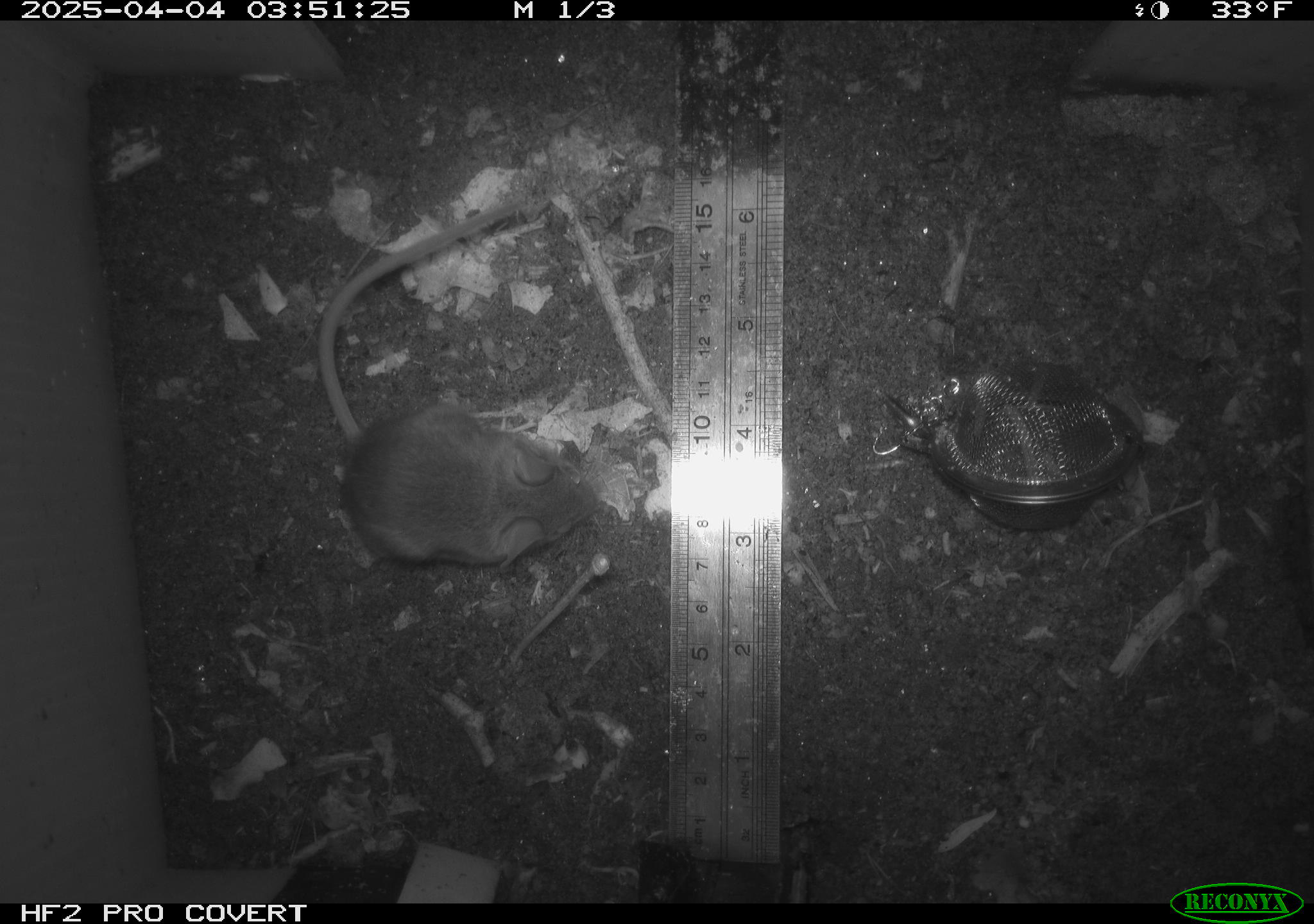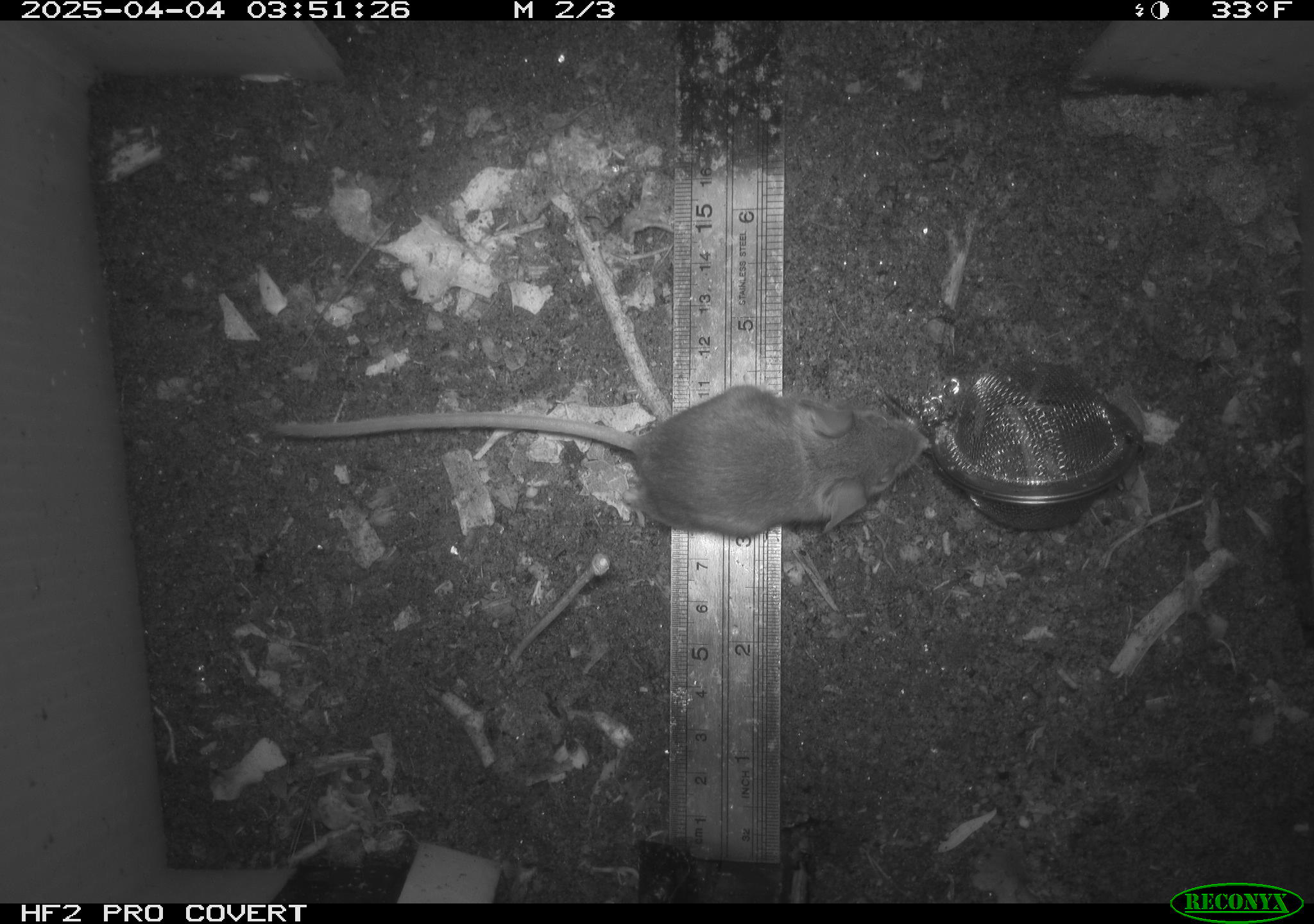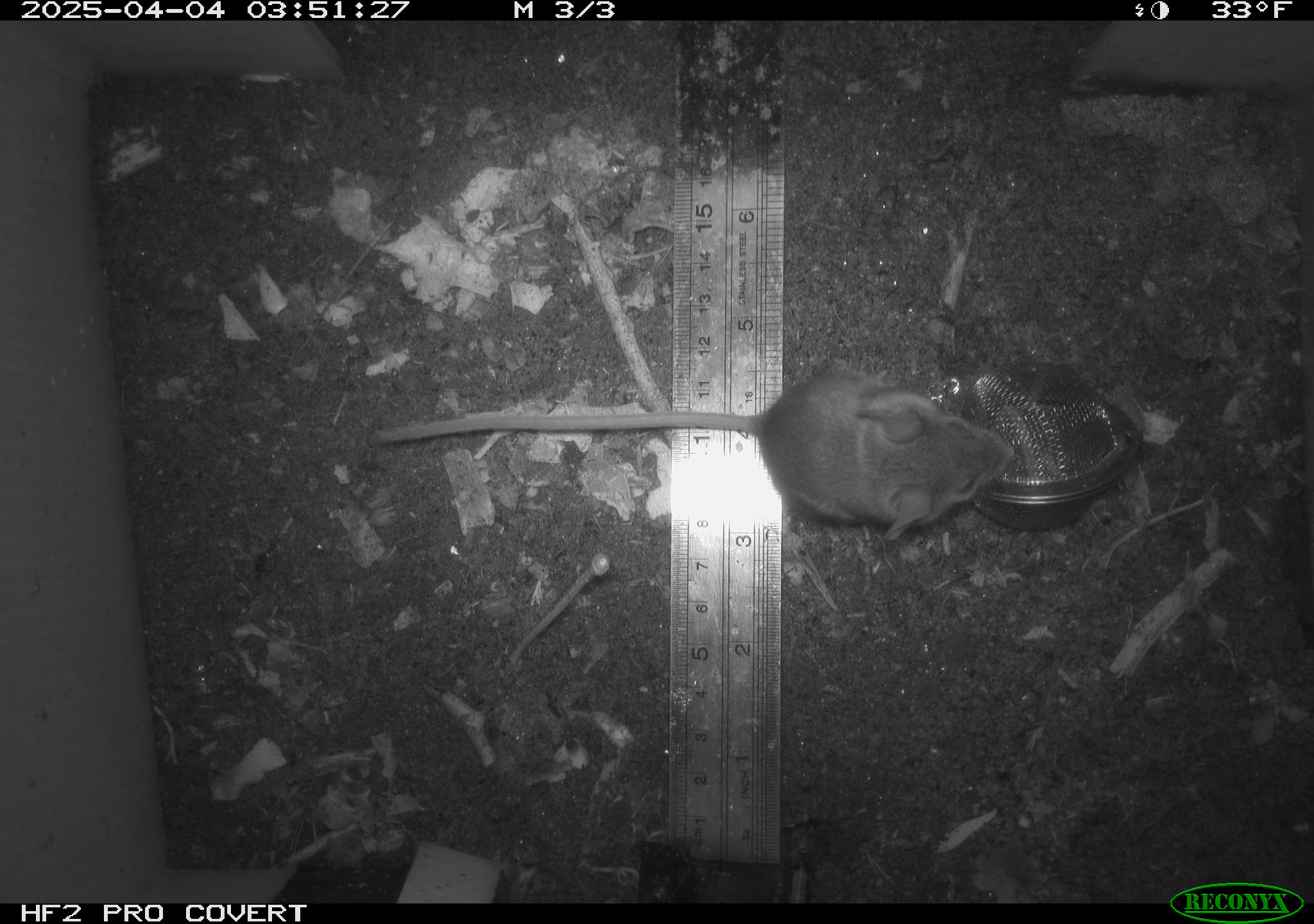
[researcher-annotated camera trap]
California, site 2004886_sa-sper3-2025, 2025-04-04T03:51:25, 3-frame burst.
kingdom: Animalia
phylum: Chordata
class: Mammalia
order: Rodentia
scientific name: Rodentia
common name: mouse species